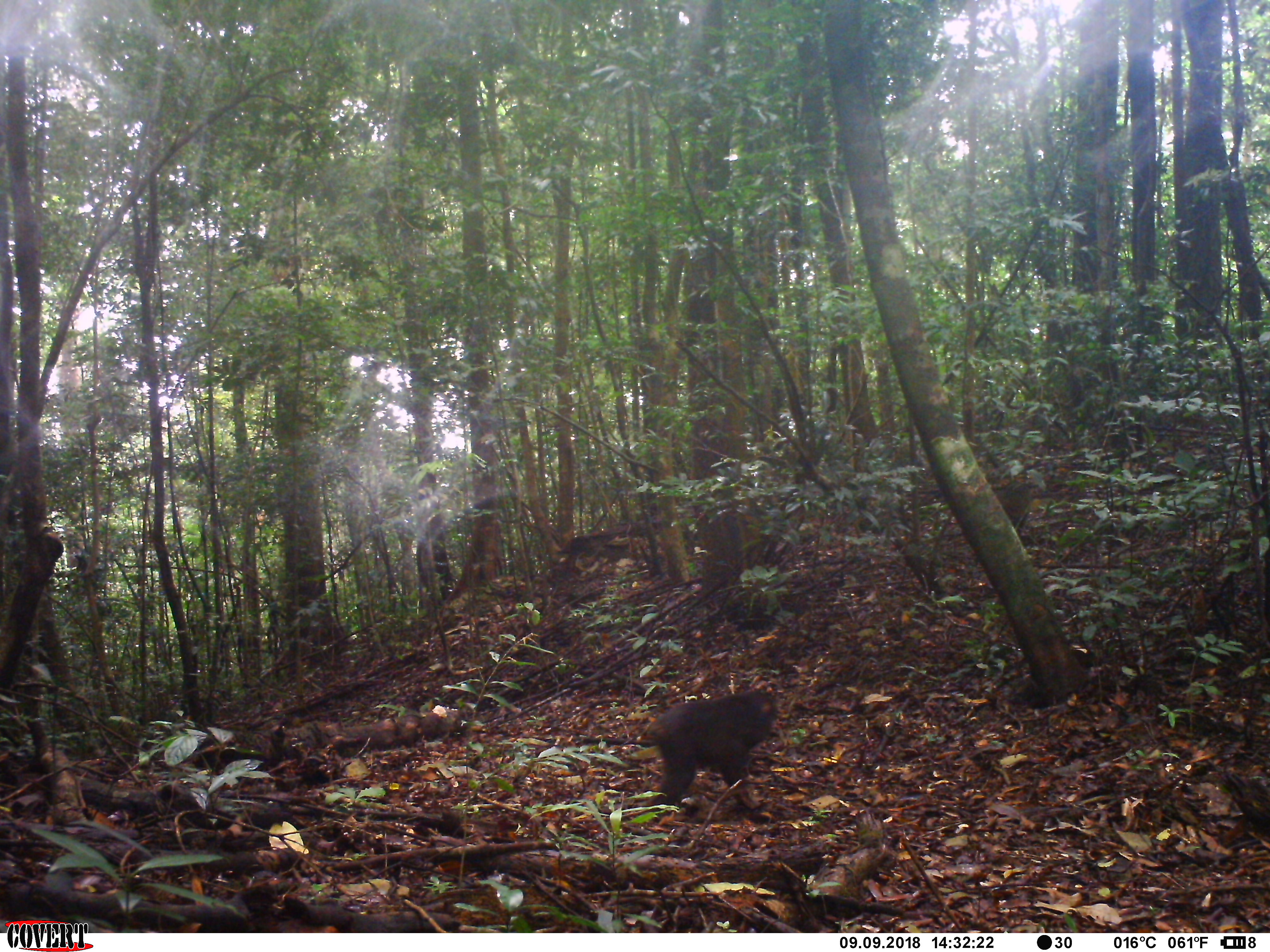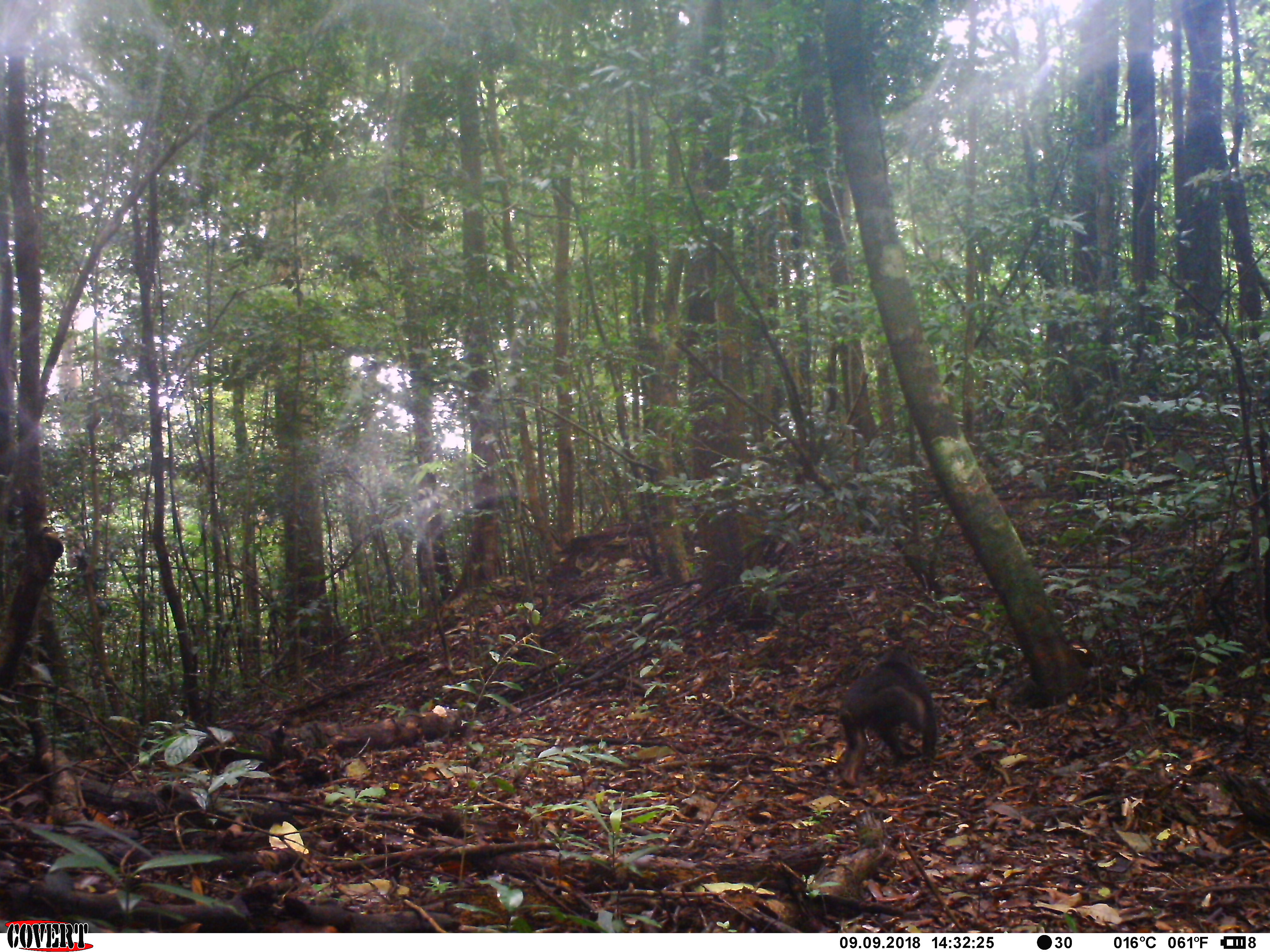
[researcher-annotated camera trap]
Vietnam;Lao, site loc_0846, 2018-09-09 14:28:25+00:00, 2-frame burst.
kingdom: Animalia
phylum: Chordata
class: Mammalia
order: Primates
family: Cercopithecidae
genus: Macaca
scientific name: Macaca arctoides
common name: stump-tailed macaque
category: stump tailed macaque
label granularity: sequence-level